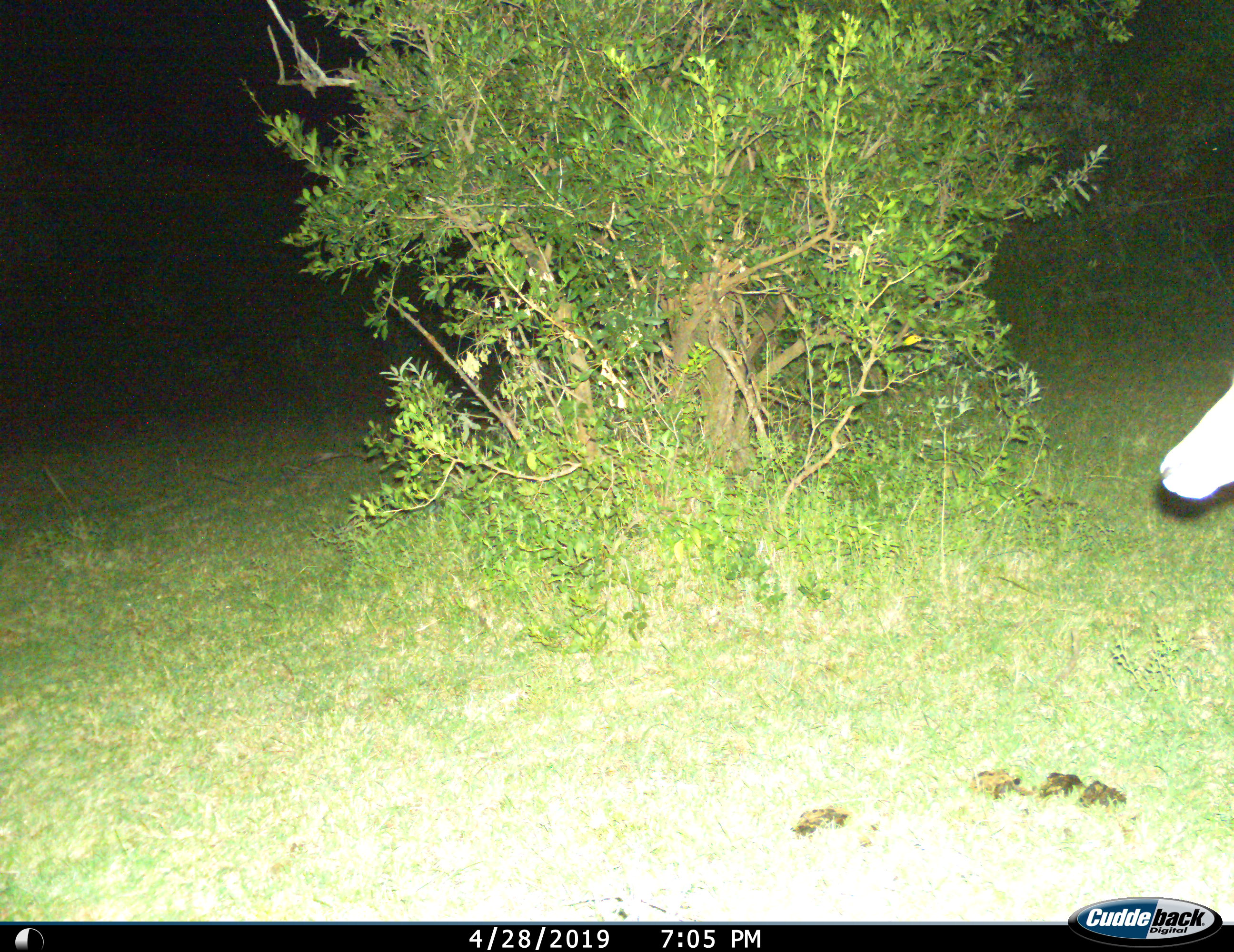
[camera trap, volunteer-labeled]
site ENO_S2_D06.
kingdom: Animalia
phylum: Chordata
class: Mammalia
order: Artiodactyla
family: Bovidae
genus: Aepyceros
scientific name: Aepyceros melampus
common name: impala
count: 1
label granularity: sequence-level